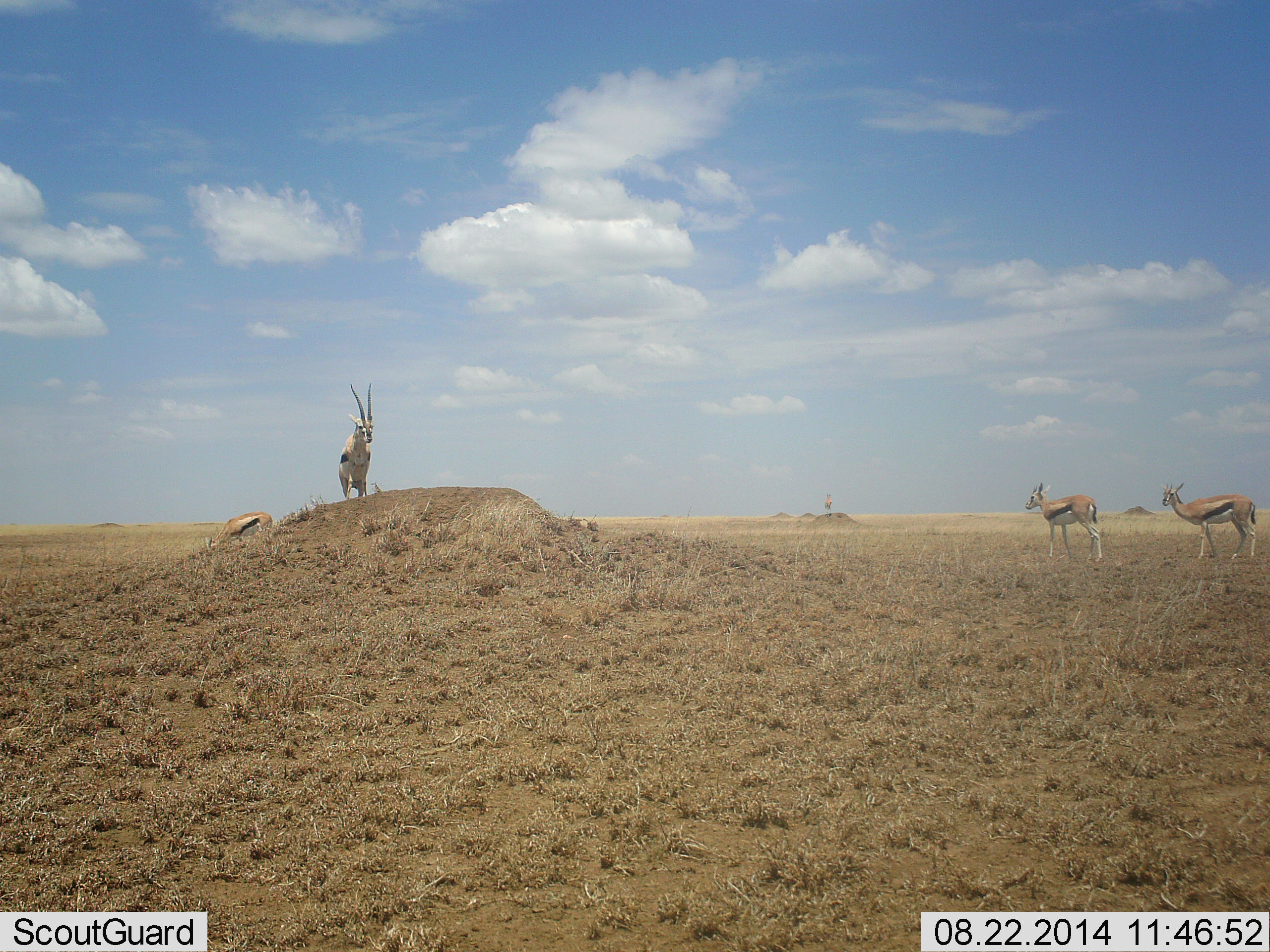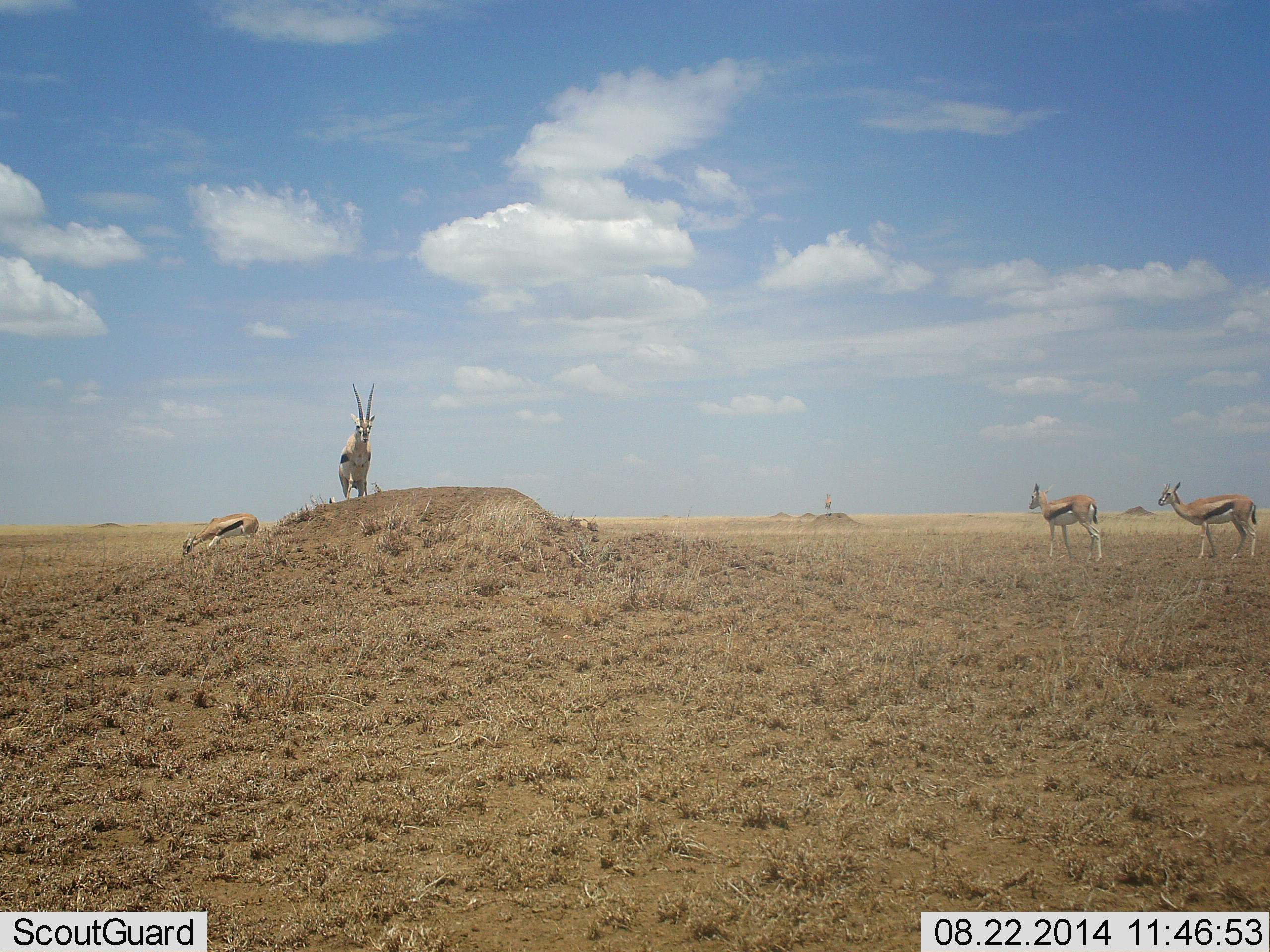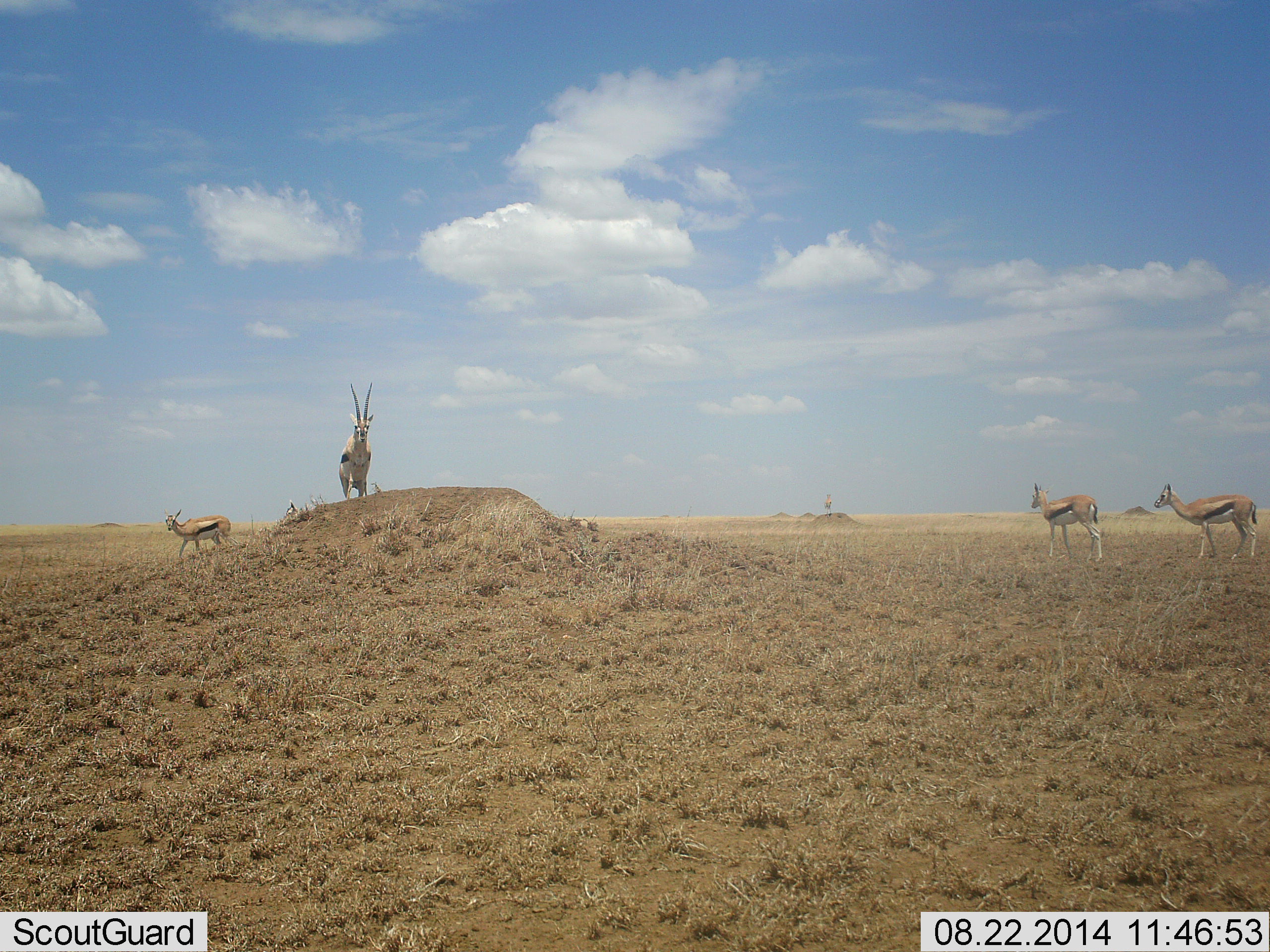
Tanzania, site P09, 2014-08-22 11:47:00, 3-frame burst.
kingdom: Animalia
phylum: Chordata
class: Mammalia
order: Artiodactyla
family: Bovidae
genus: Eudorcas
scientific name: Eudorcas thomsonii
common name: thomson's gazelle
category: gazellethomsons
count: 4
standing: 100%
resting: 0%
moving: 36%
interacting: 0%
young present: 0%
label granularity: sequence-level